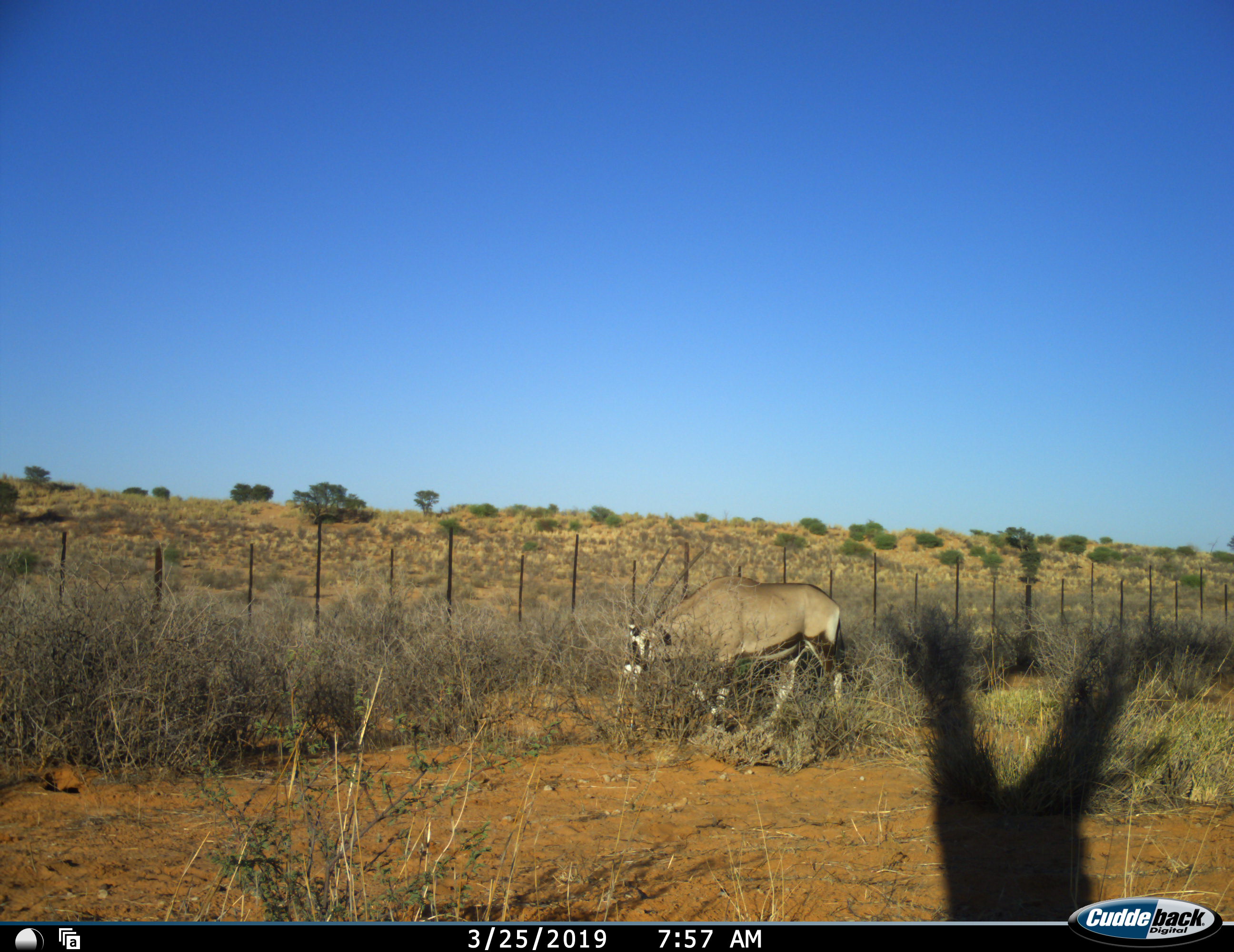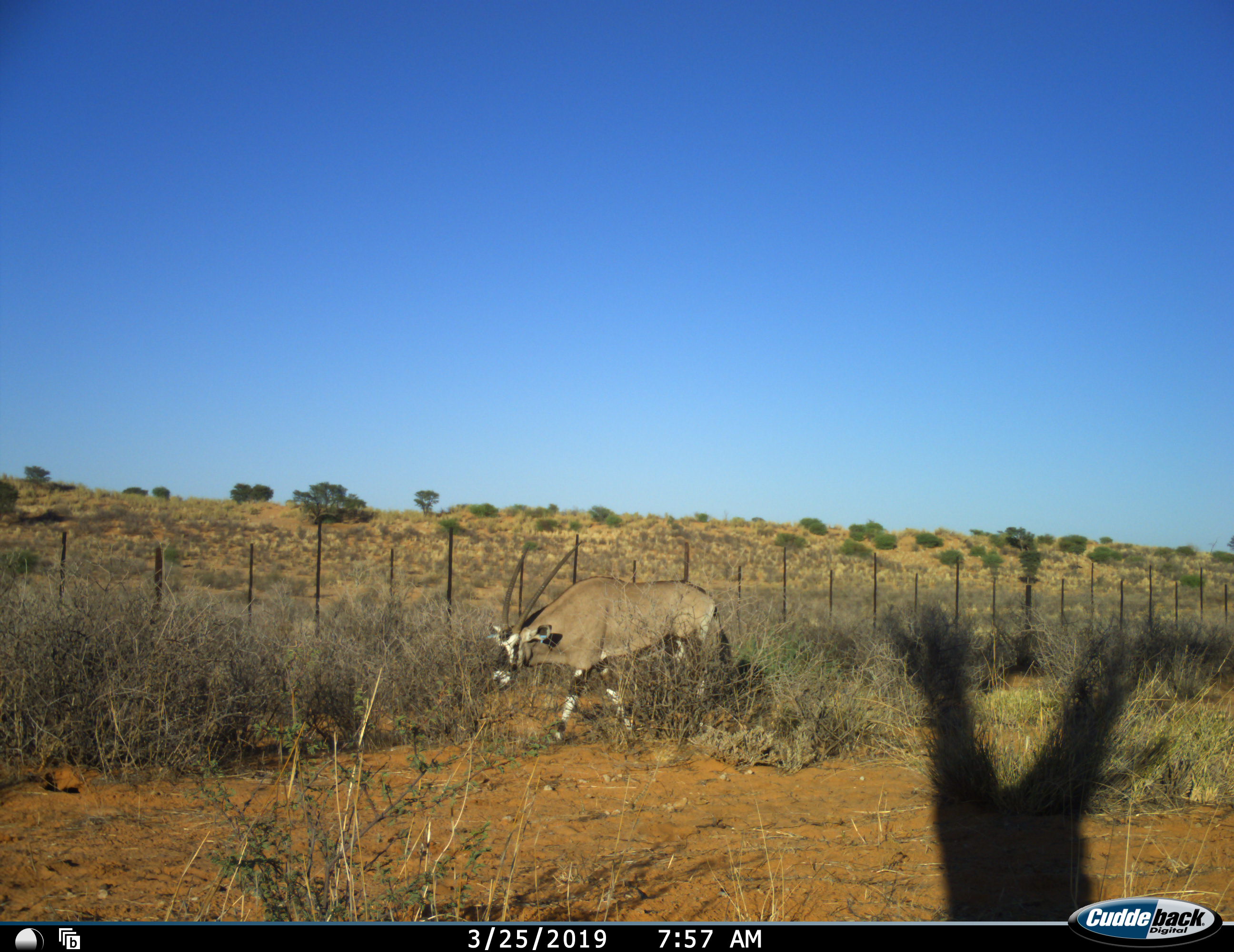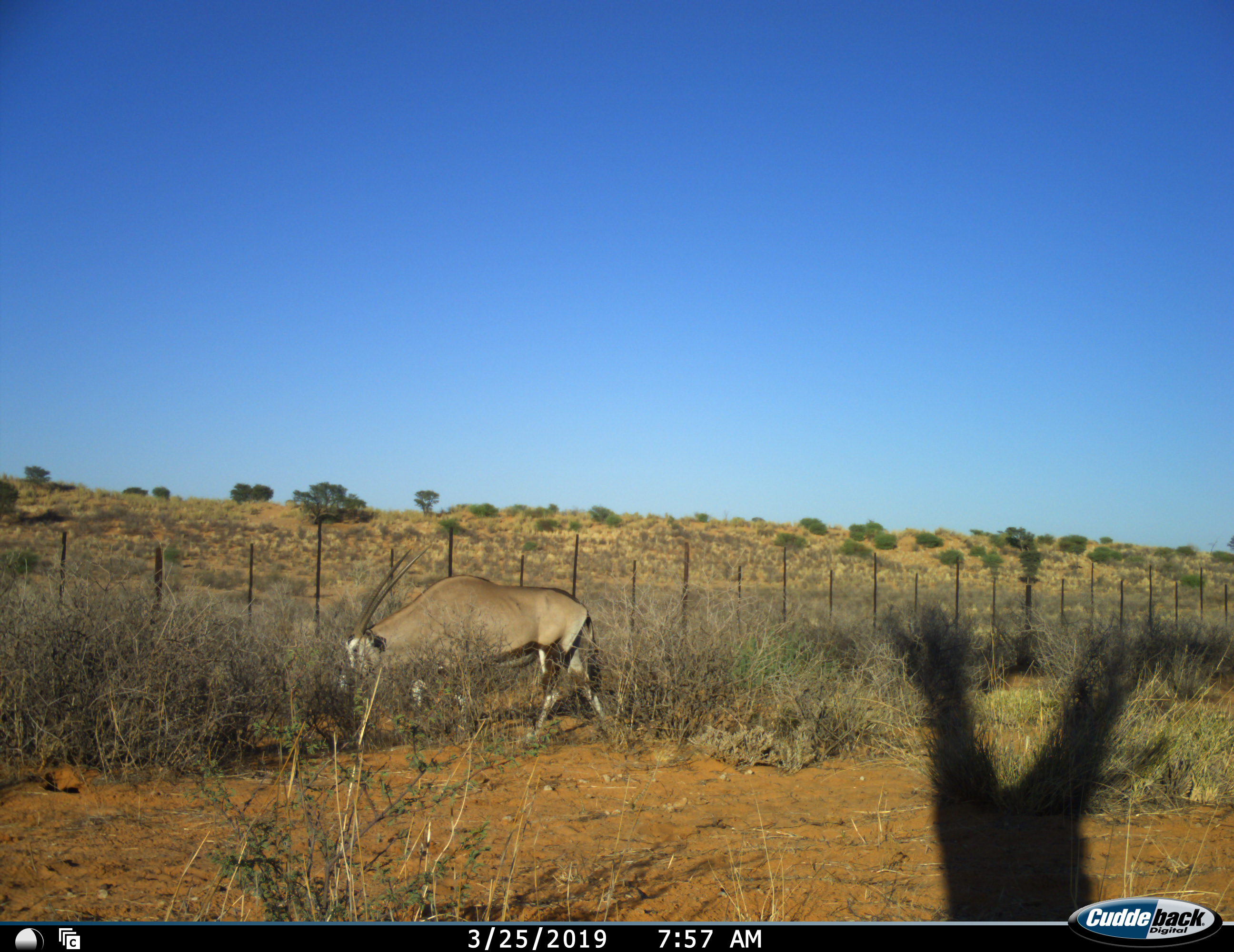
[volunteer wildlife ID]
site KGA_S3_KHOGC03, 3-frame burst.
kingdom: Animalia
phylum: Chordata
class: Mammalia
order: Artiodactyla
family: Bovidae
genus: Oryx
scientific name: Oryx gazella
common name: gemsbok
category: oryx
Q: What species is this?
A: Oryx (gemsbok) (Oryx gazella).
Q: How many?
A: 1.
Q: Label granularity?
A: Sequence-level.